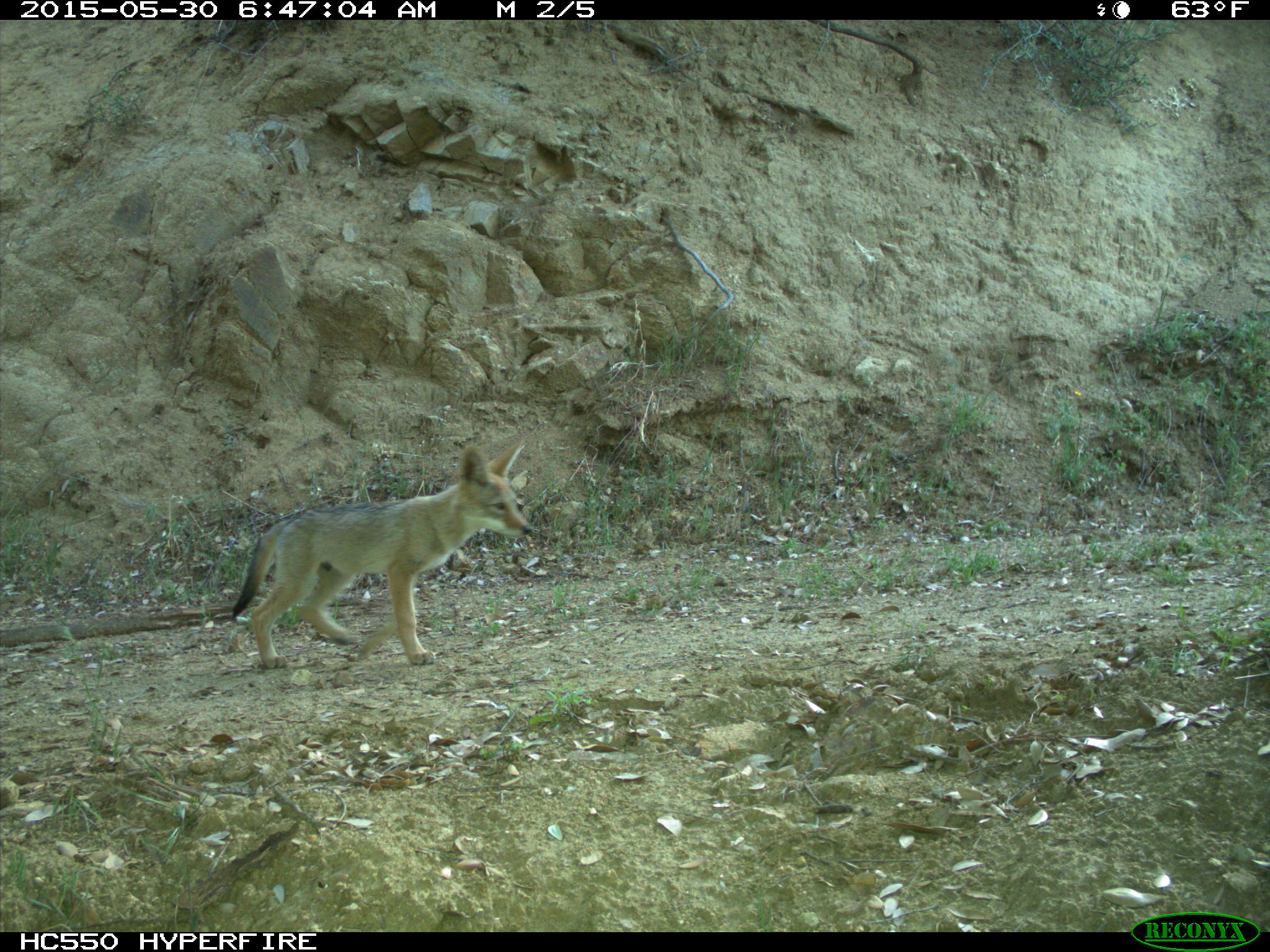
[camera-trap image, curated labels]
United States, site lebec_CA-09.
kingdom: Animalia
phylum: Chordata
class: Mammalia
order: Carnivora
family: Canidae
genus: Canis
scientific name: Canis latrans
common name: coyote